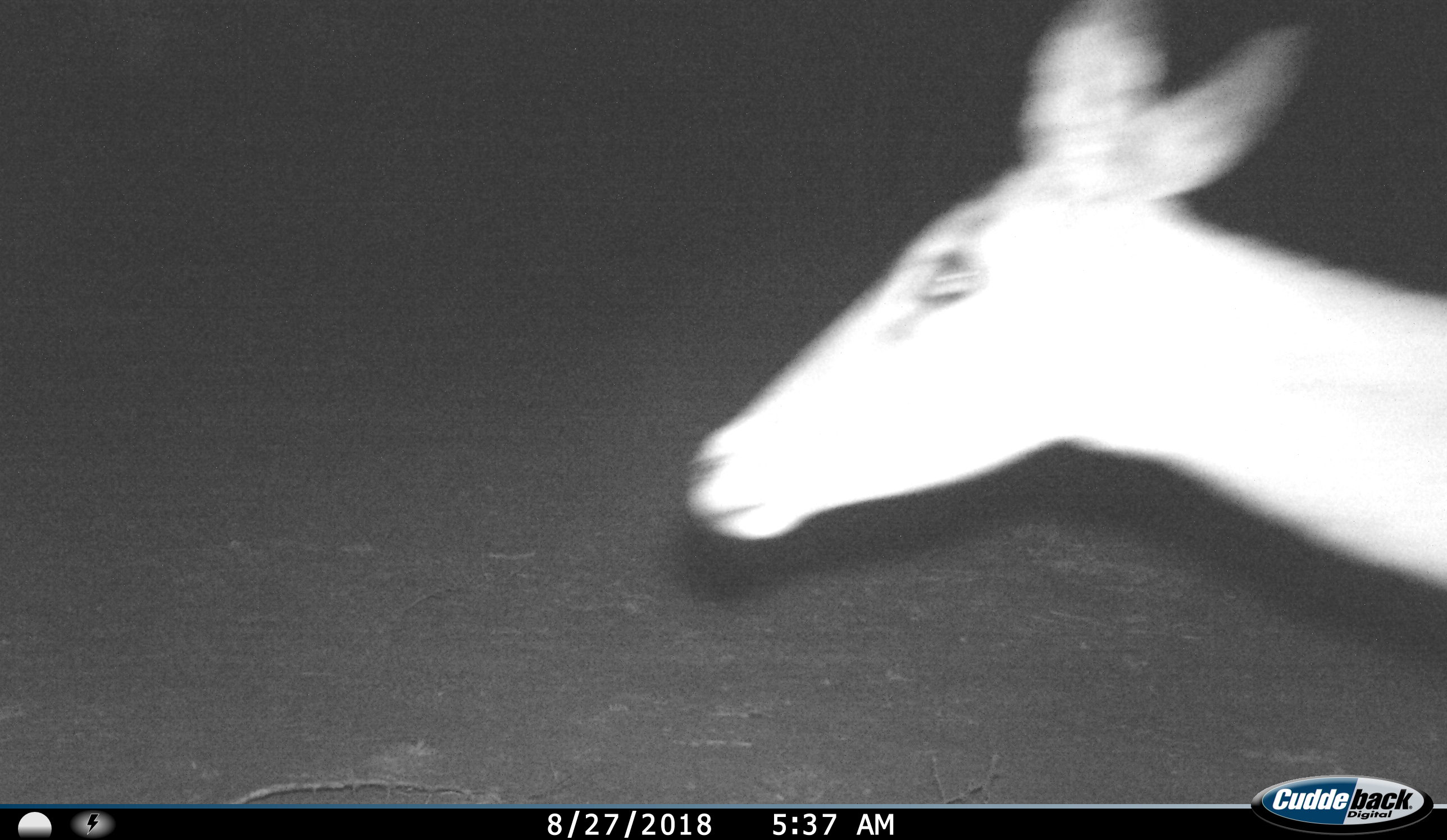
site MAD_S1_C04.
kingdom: Animalia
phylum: Chordata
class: Mammalia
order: Artiodactyla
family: Bovidae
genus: Aepyceros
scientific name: Aepyceros melampus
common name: impala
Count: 1.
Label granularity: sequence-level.